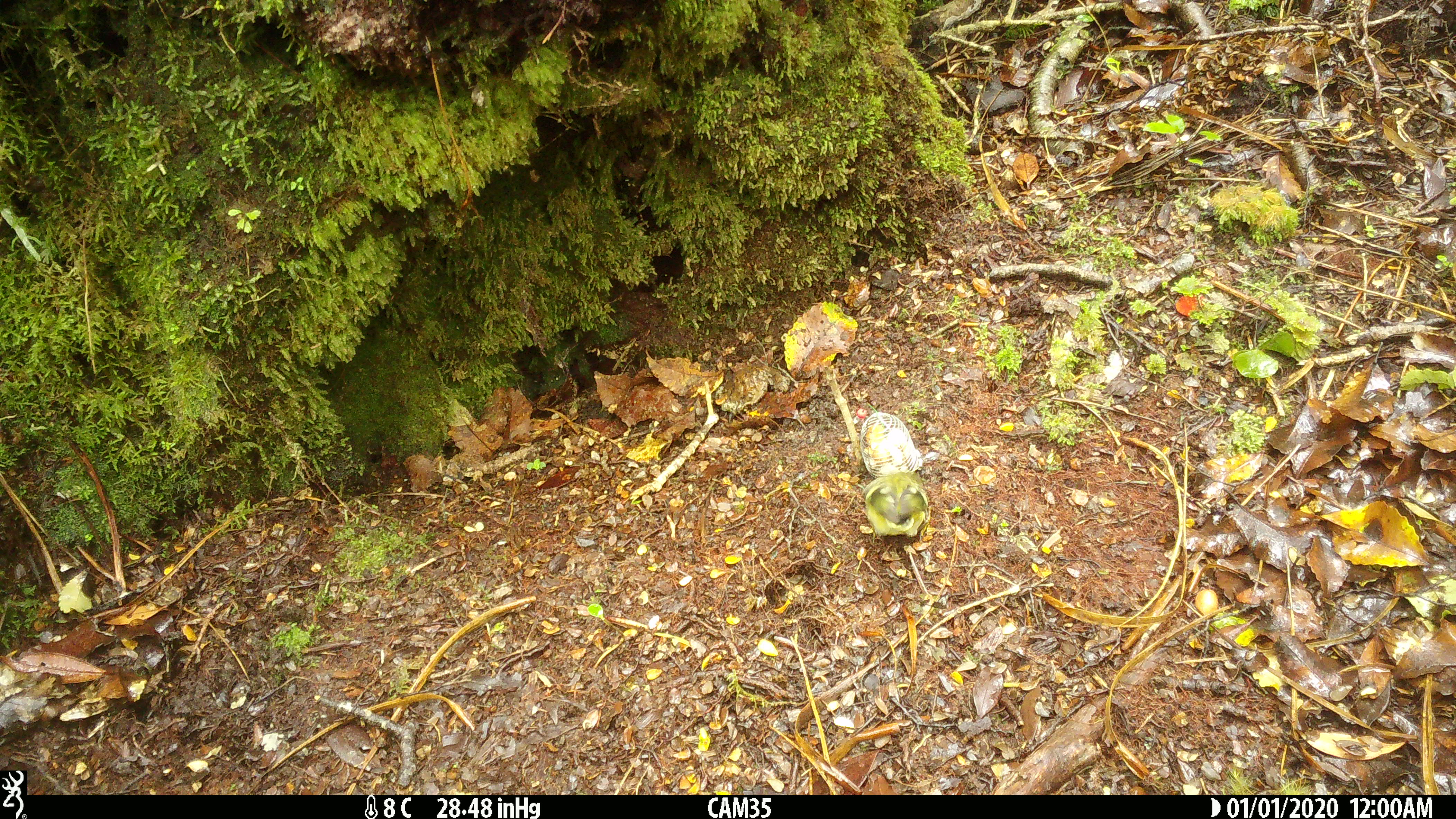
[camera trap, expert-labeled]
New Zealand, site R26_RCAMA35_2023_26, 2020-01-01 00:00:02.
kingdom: Animalia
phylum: Chordata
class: Aves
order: Passeriformes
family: Acanthisittidae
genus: Acanthisitta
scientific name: Acanthisitta chloris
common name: rifleman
Rifleman (Acanthisitta chloris).